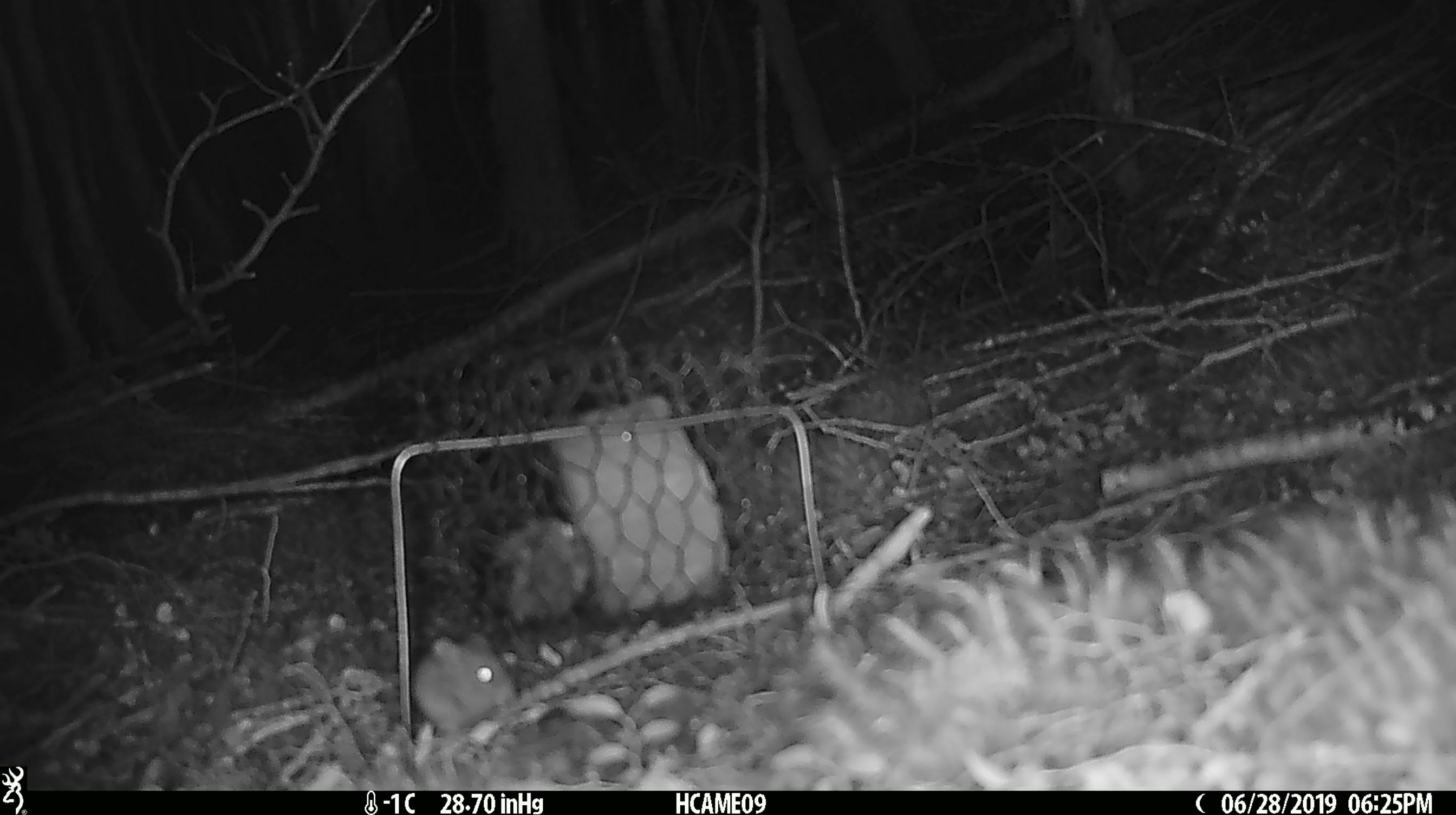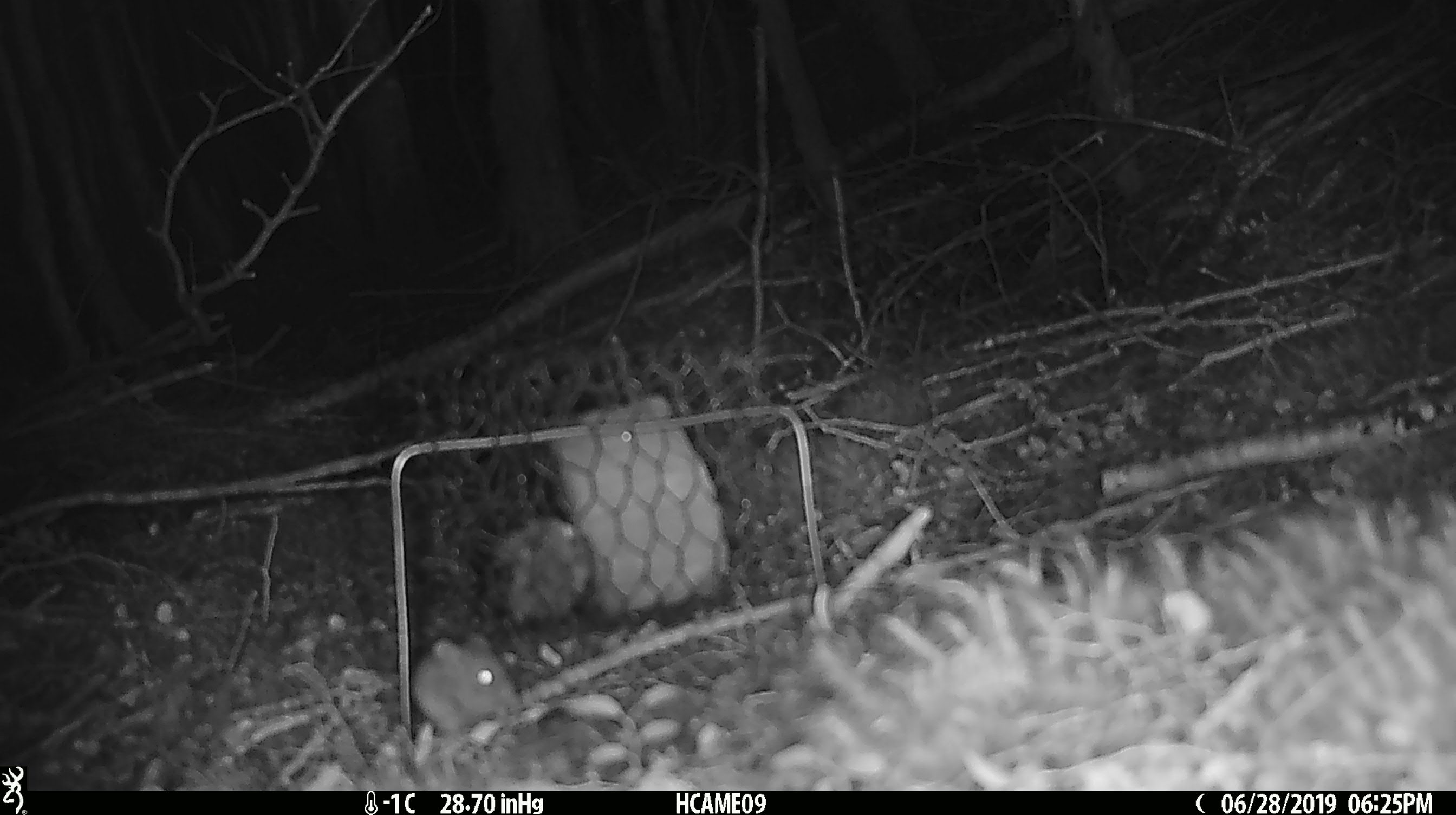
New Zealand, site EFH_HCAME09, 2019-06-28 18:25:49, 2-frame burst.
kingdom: Animalia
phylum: Chordata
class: Mammalia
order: Rodentia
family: Muridae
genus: Mus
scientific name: Mus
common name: mouse